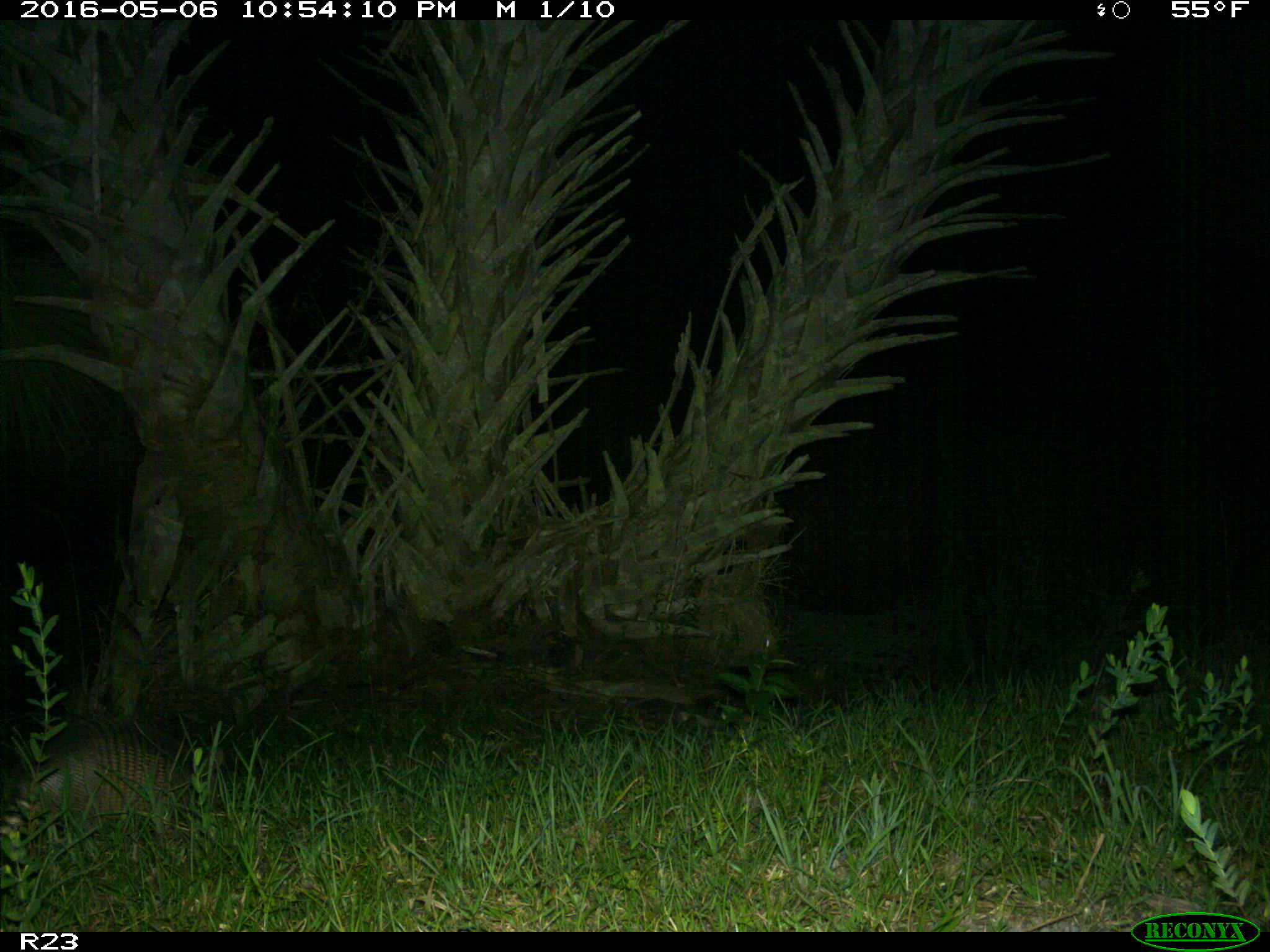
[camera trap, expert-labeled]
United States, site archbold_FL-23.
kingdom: Animalia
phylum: Chordata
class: Mammalia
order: Cingulata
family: Dasypodidae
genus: Dasypus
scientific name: Dasypus novemcinctus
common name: nine-banded armadillo